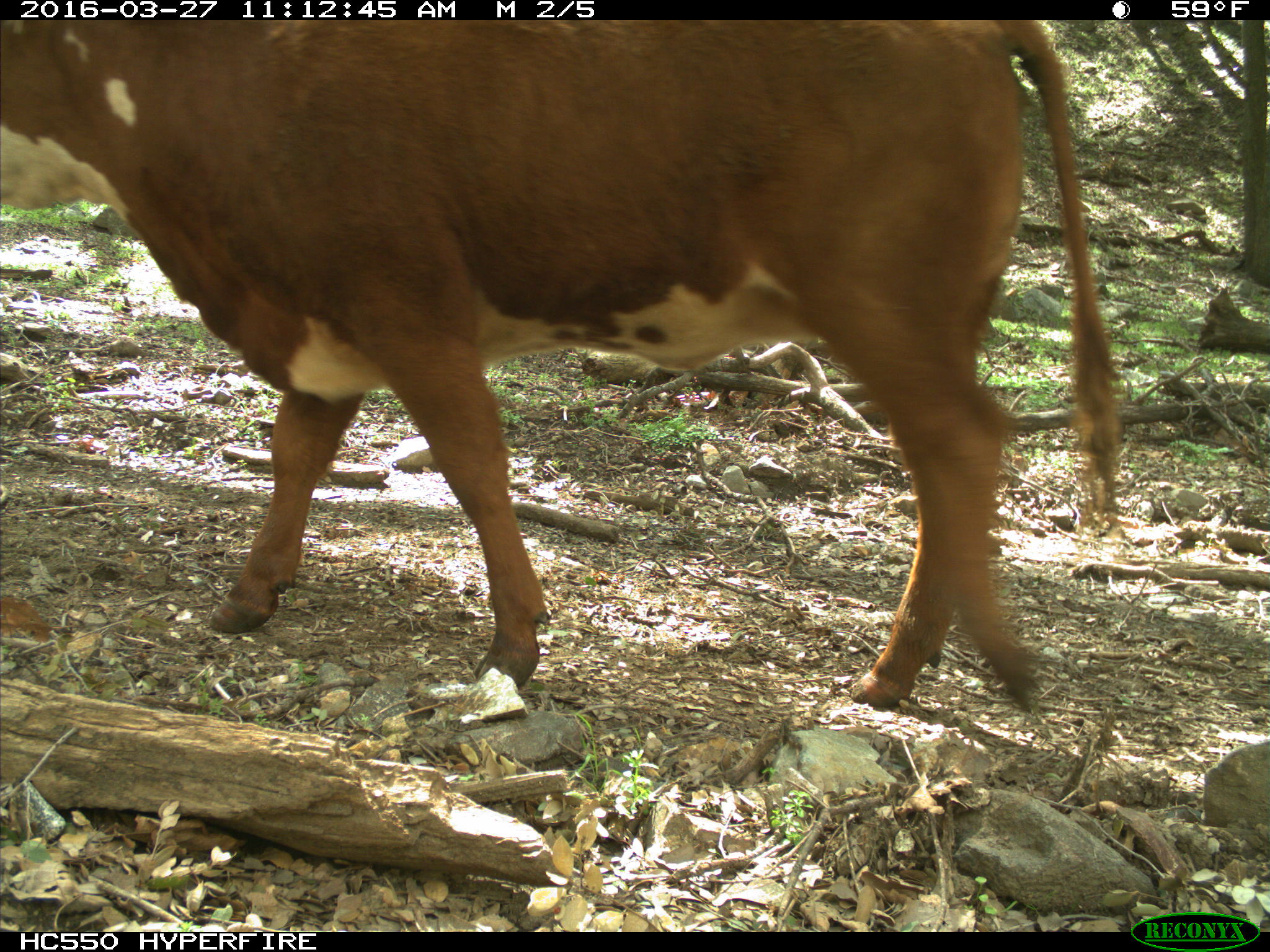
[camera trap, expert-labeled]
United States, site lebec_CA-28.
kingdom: Animalia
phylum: Chordata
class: Mammalia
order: Artiodactyla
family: Bovidae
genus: Bos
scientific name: Bos taurus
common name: domestic cow